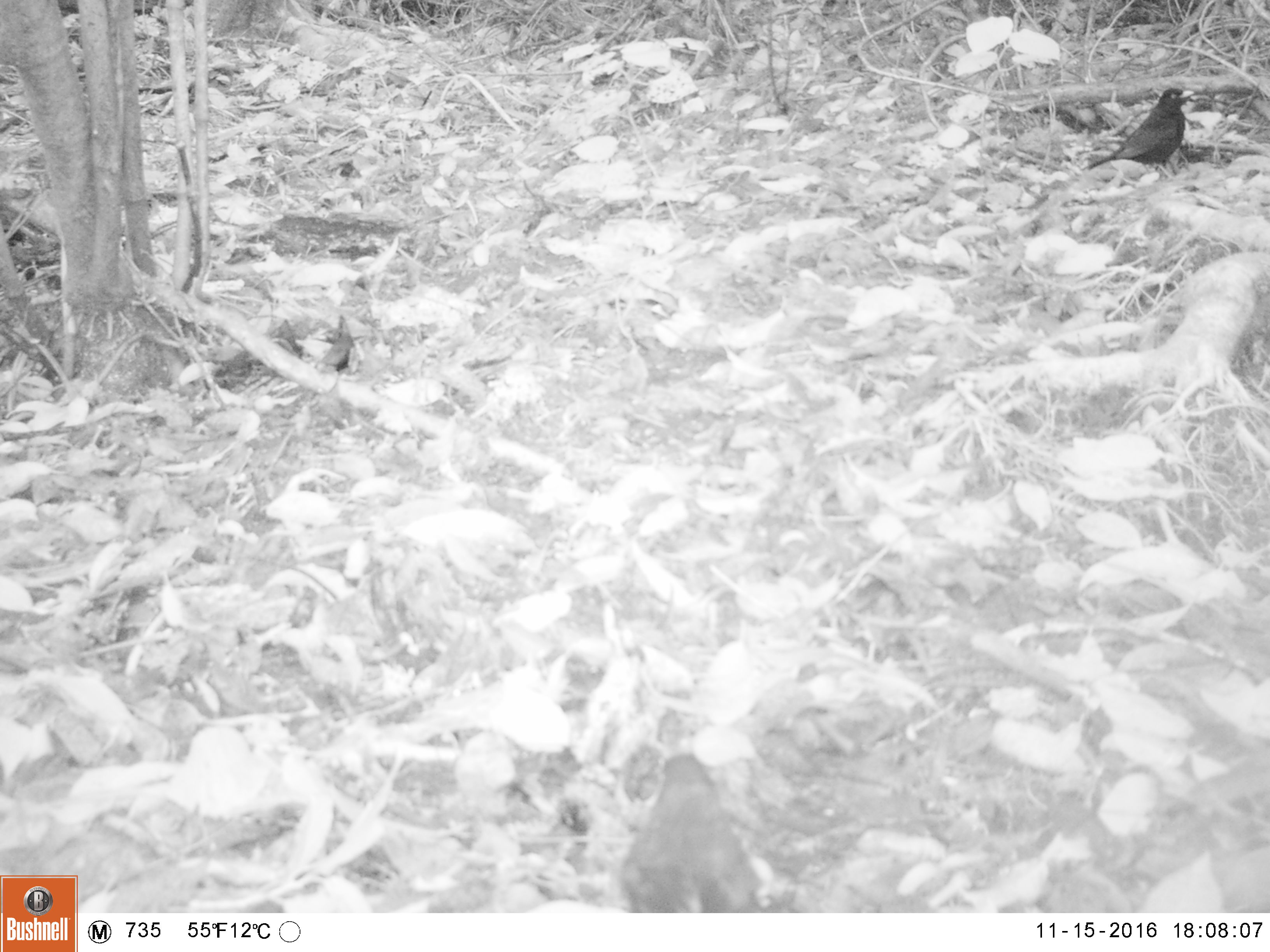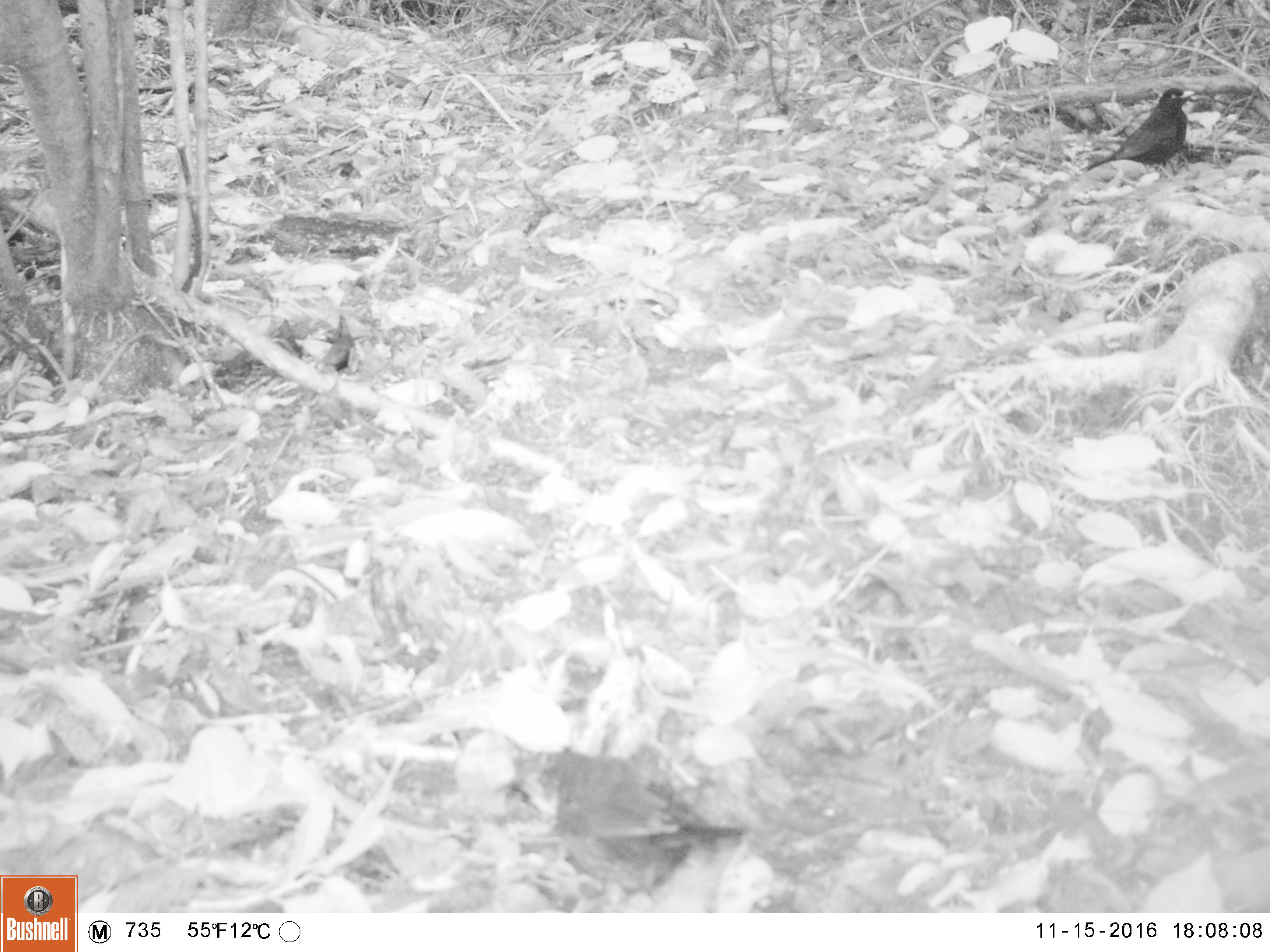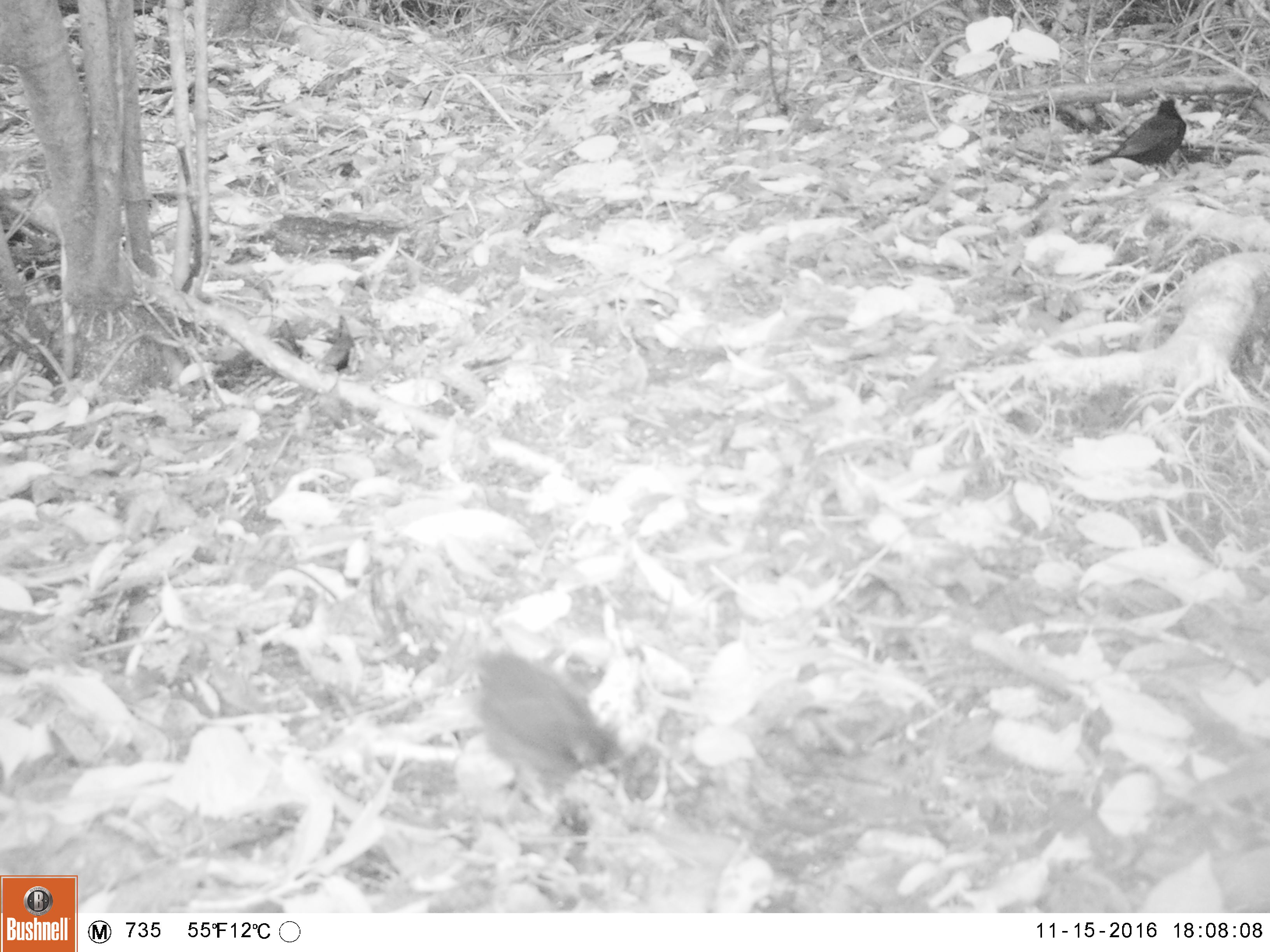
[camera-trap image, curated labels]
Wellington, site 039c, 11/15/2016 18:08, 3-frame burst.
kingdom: Animalia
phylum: Chordata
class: Aves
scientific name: Aves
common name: bird